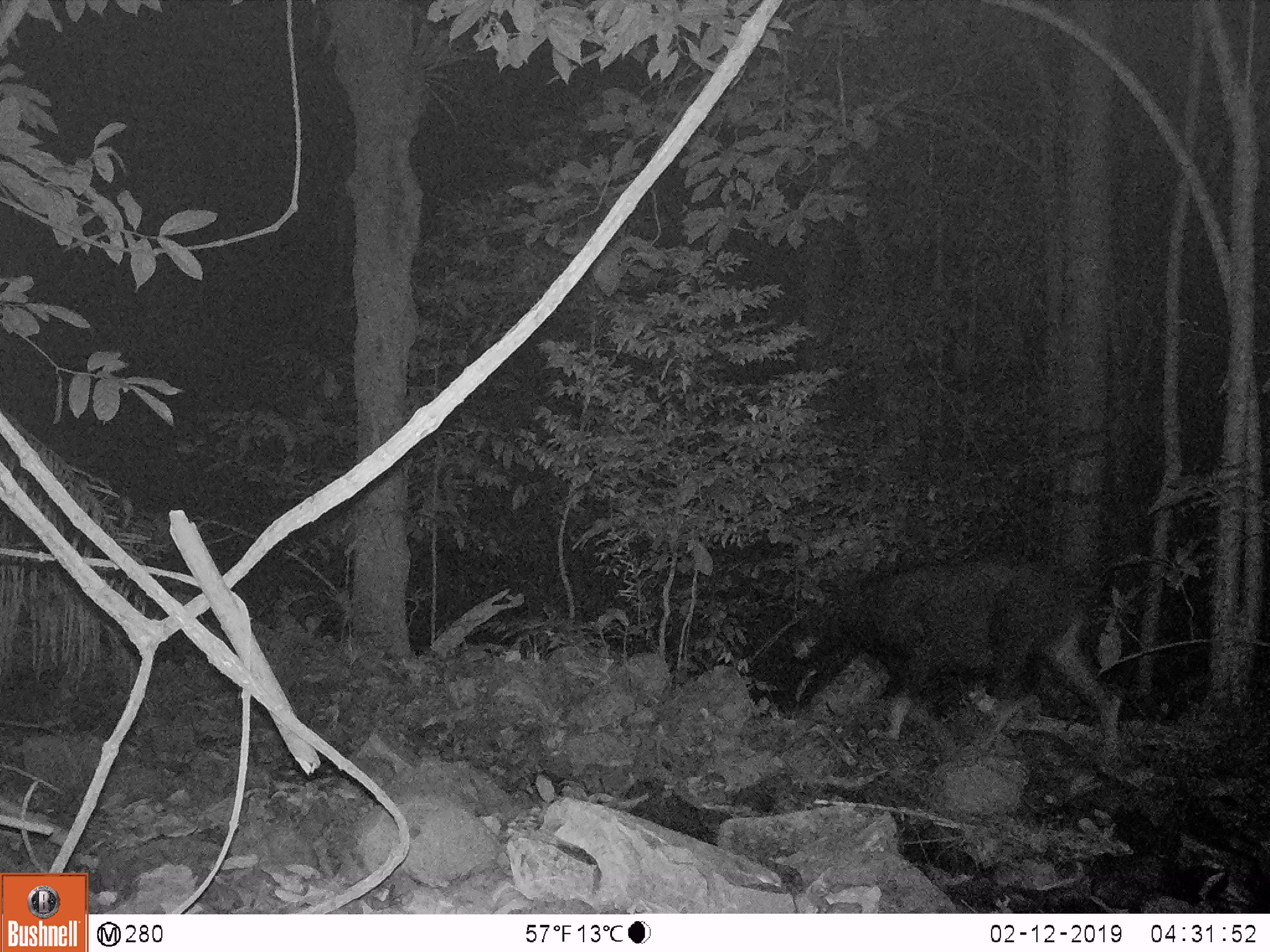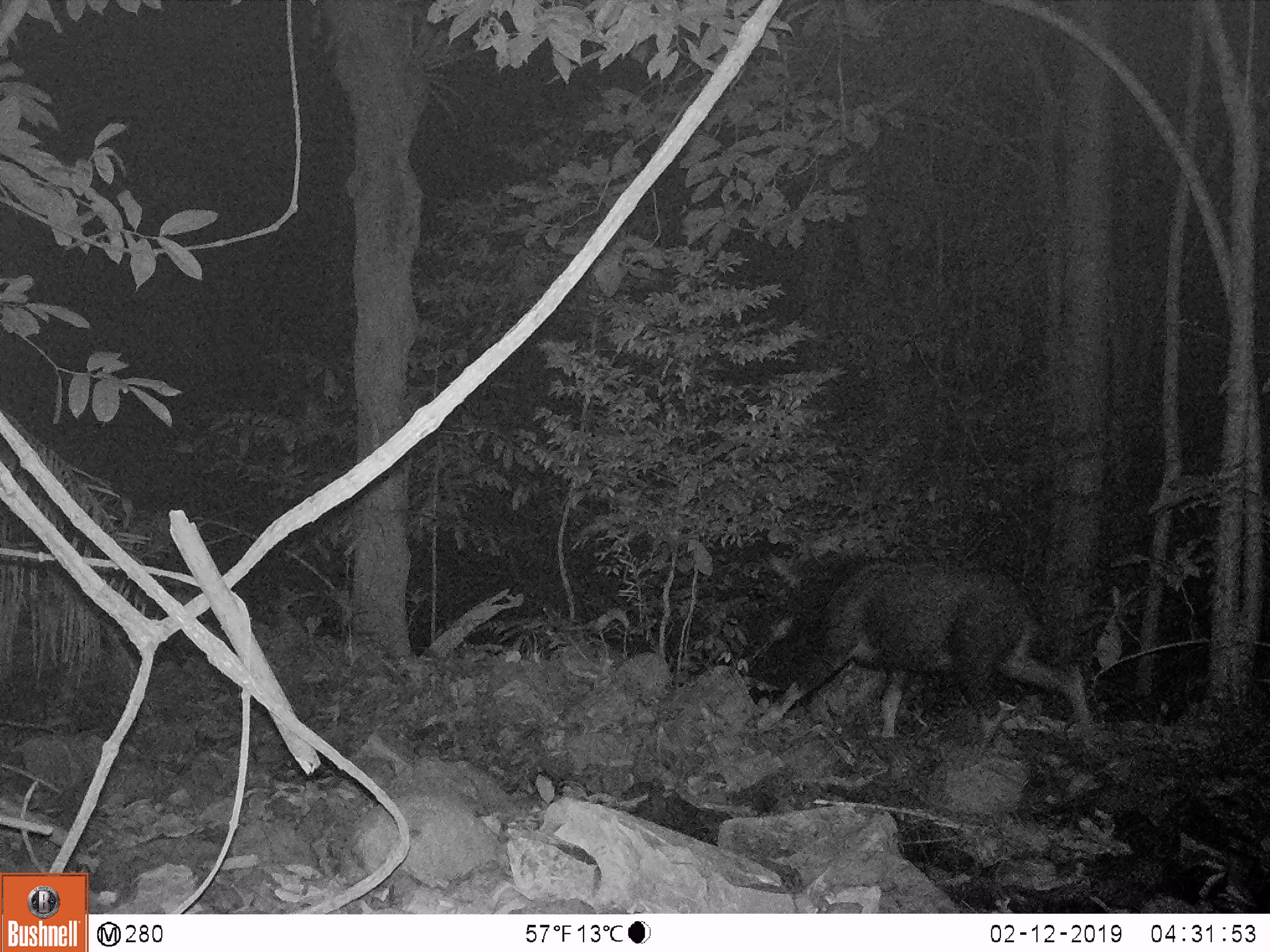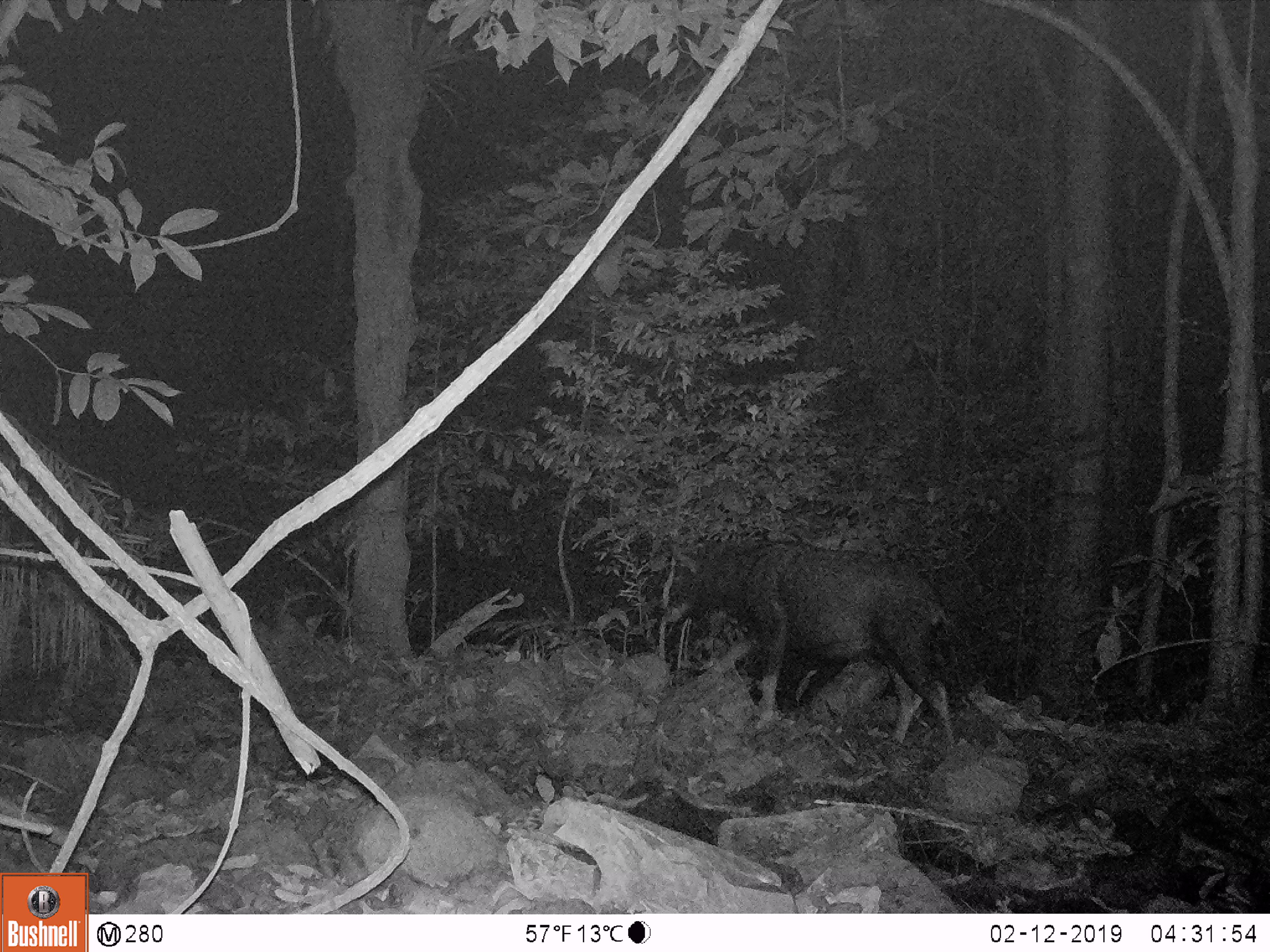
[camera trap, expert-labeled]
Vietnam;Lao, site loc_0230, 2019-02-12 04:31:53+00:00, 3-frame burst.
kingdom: Animalia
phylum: Chordata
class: Mammalia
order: Artiodactyla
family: Bovidae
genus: Capricornis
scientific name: Capricornis sumatraensis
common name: chinese serow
Chinese serow (Capricornis sumatraensis). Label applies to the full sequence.